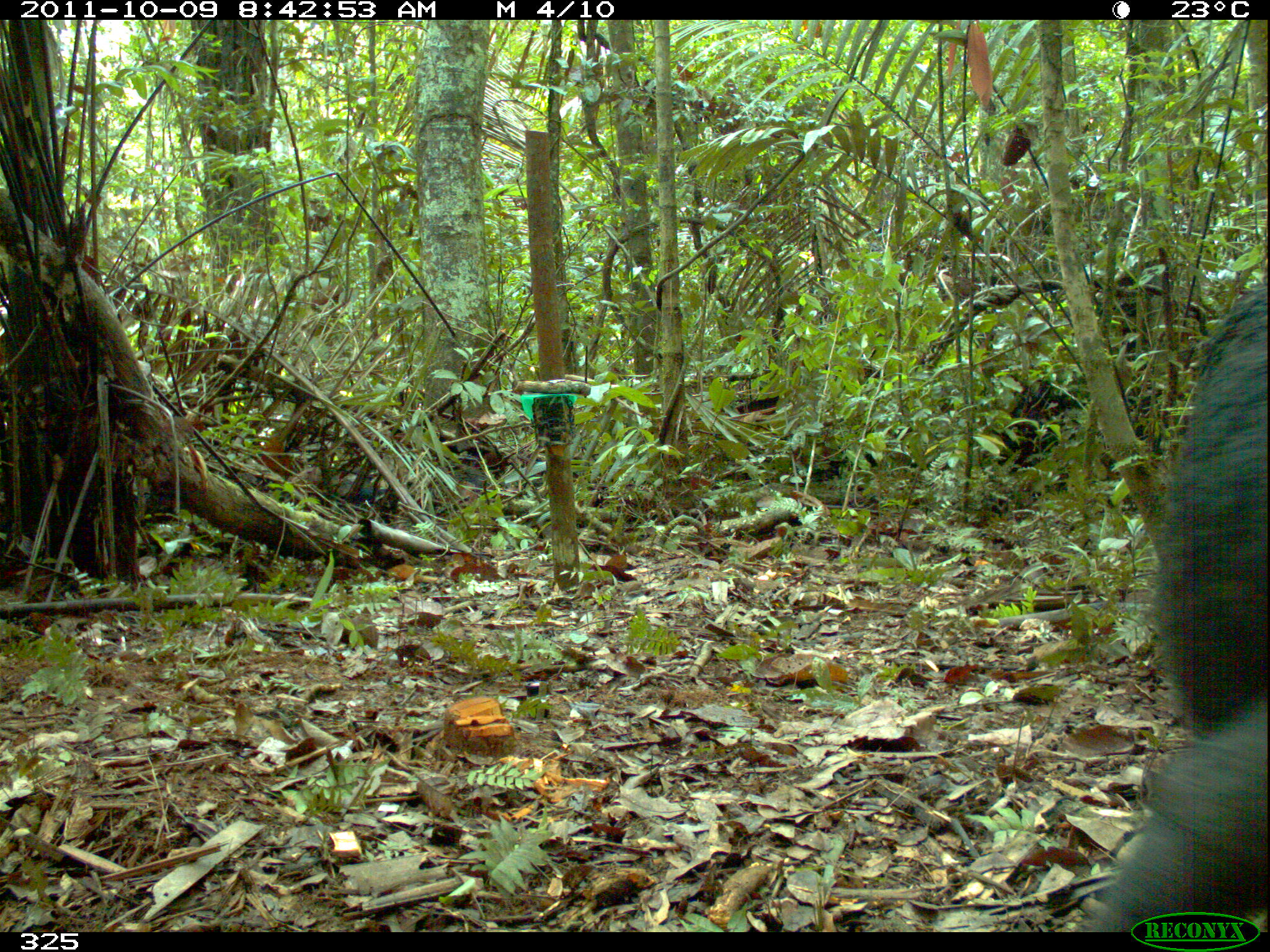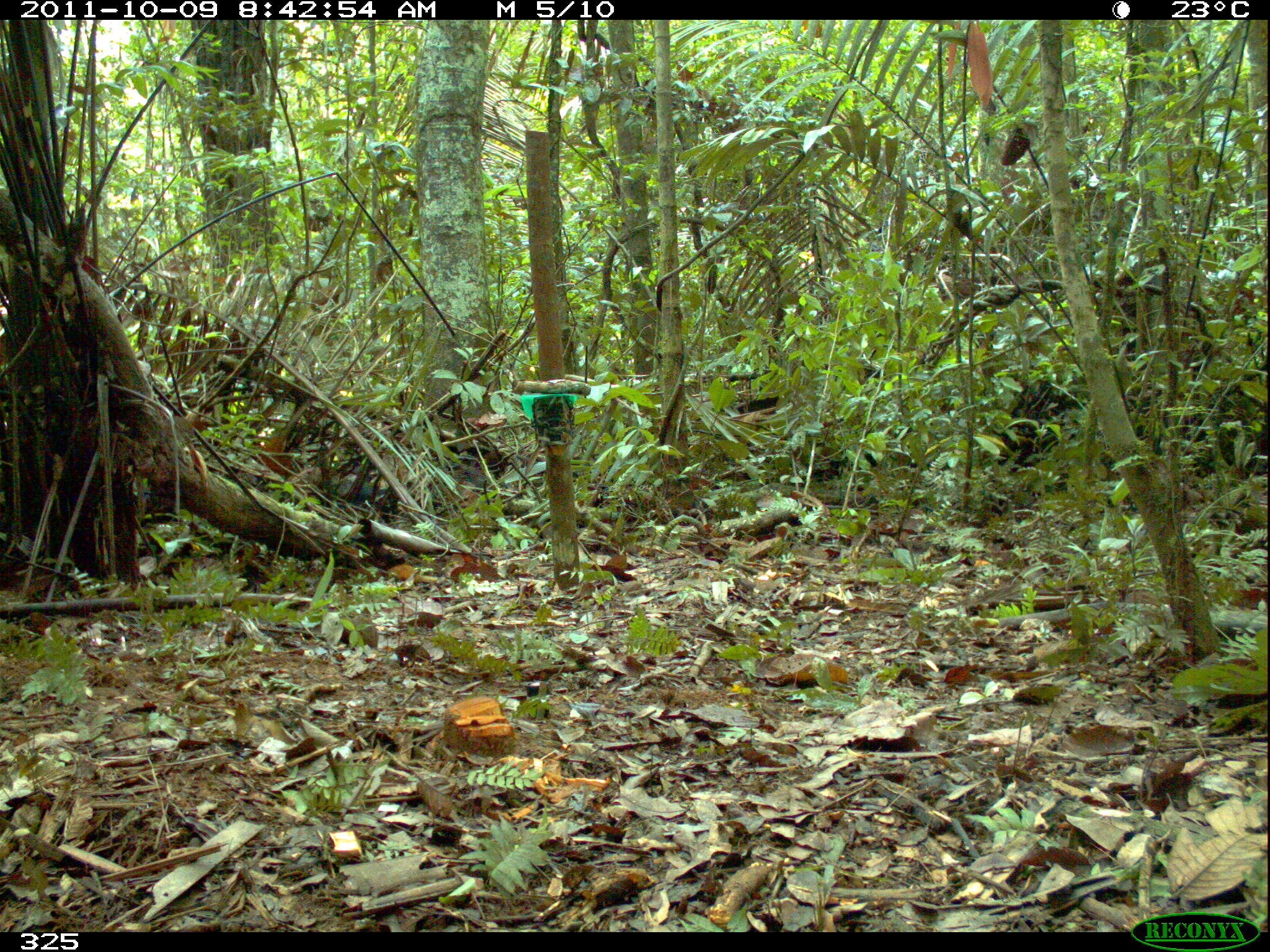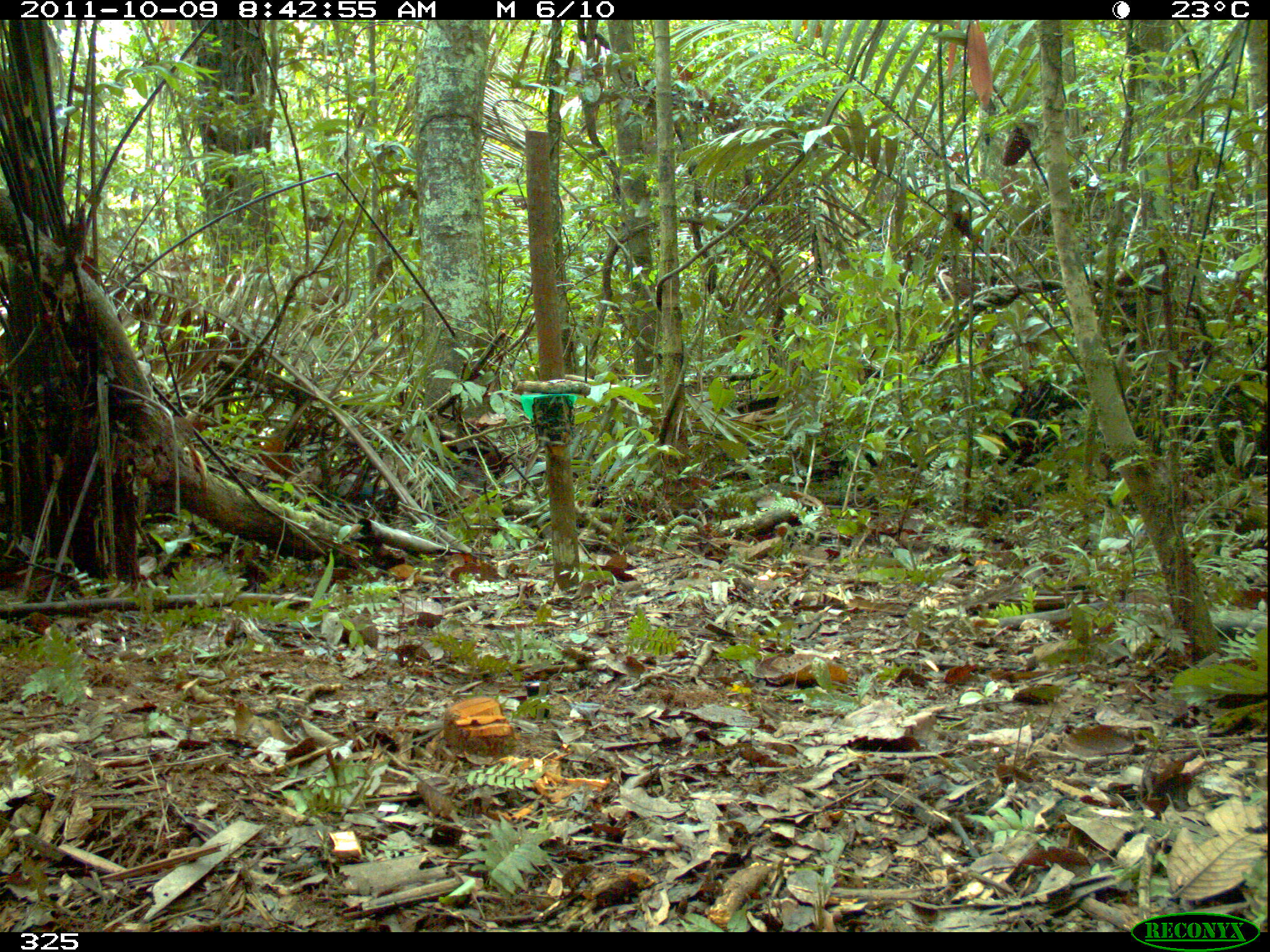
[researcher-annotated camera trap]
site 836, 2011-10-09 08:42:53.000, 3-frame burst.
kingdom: Animalia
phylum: Chordata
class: Mammalia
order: Artiodactyla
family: Tayassuidae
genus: Tayassu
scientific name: Tayassu pecari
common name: white-lipped peccary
Tayassu pecari (white-lipped peccary).